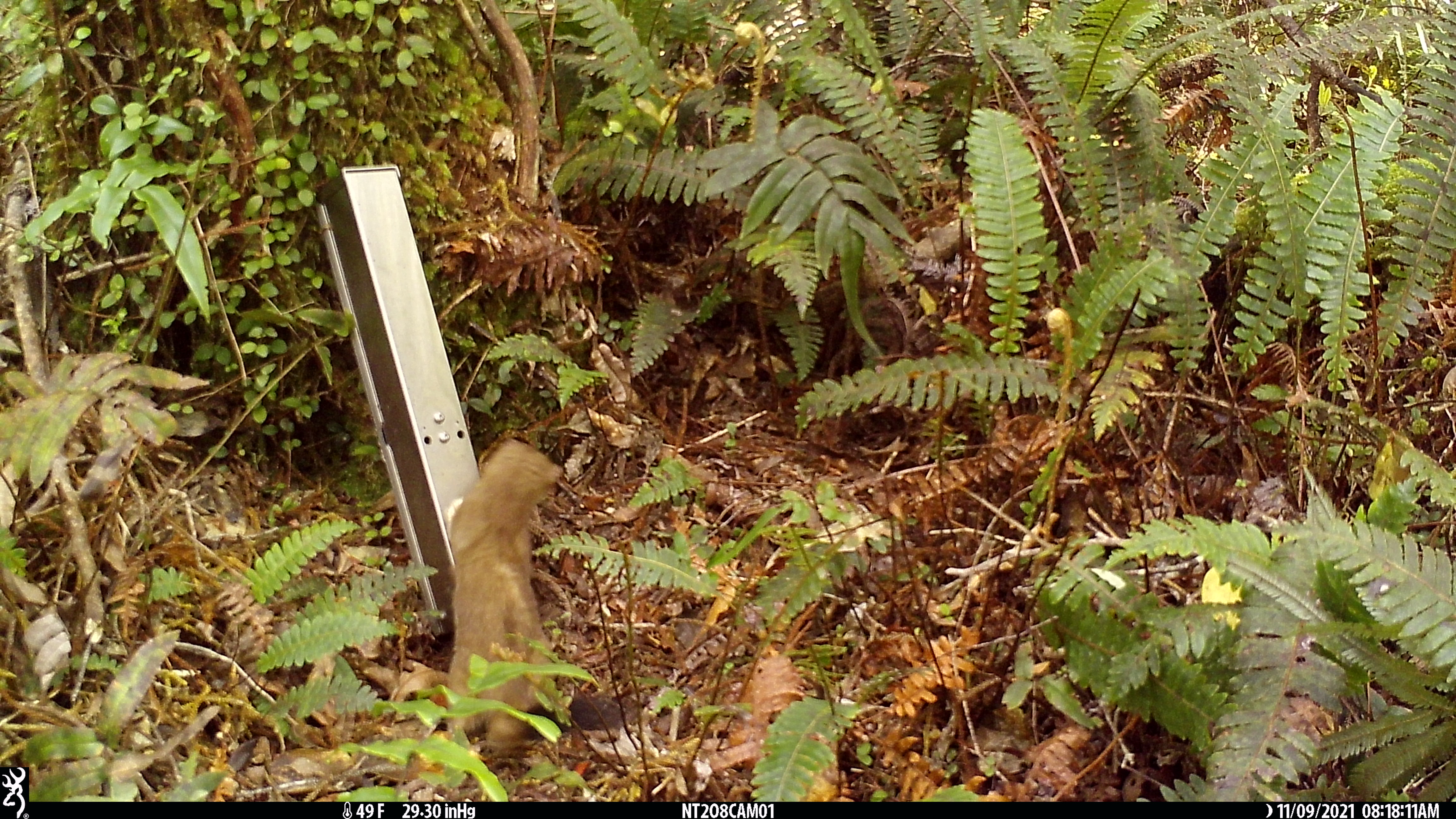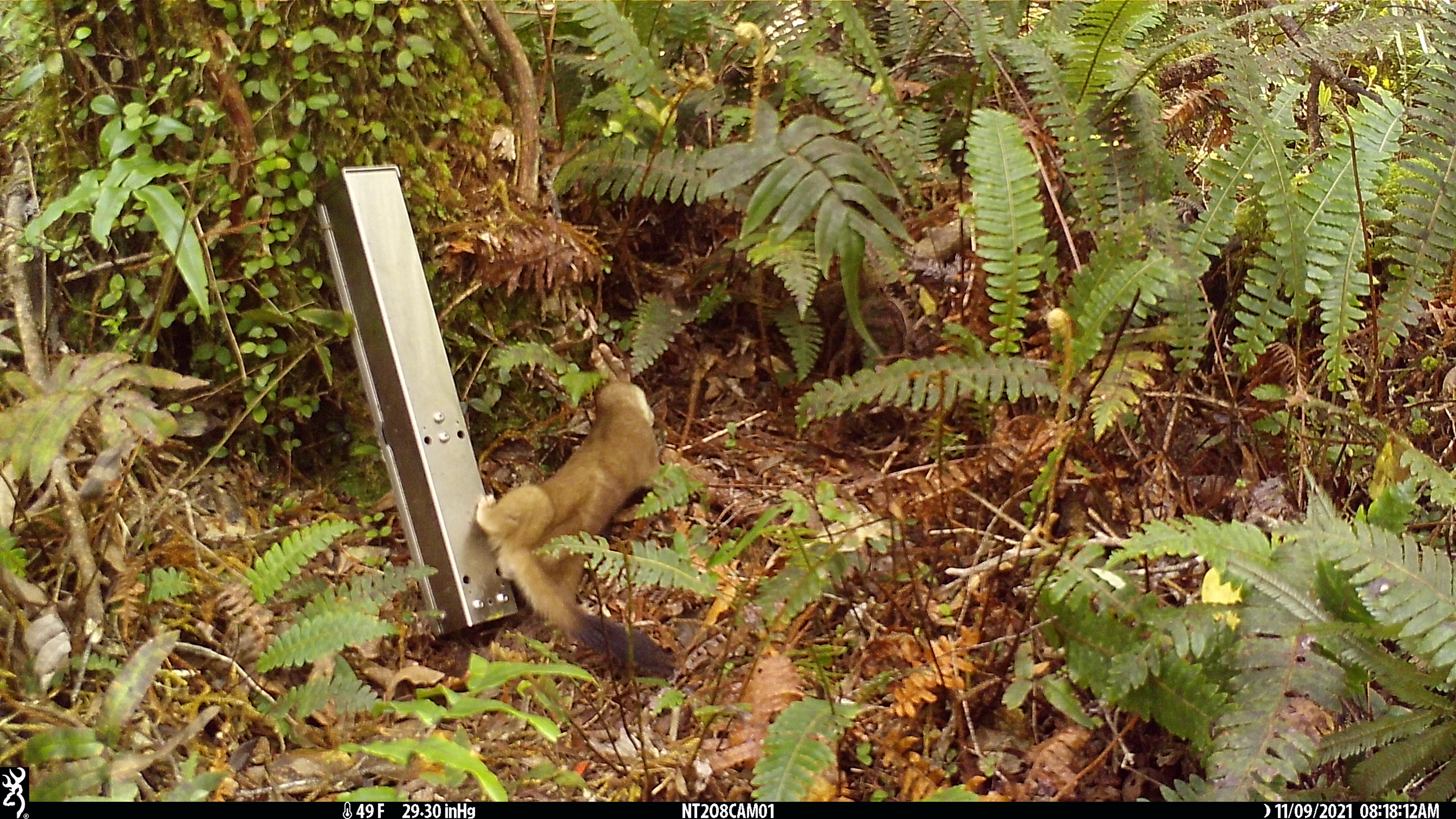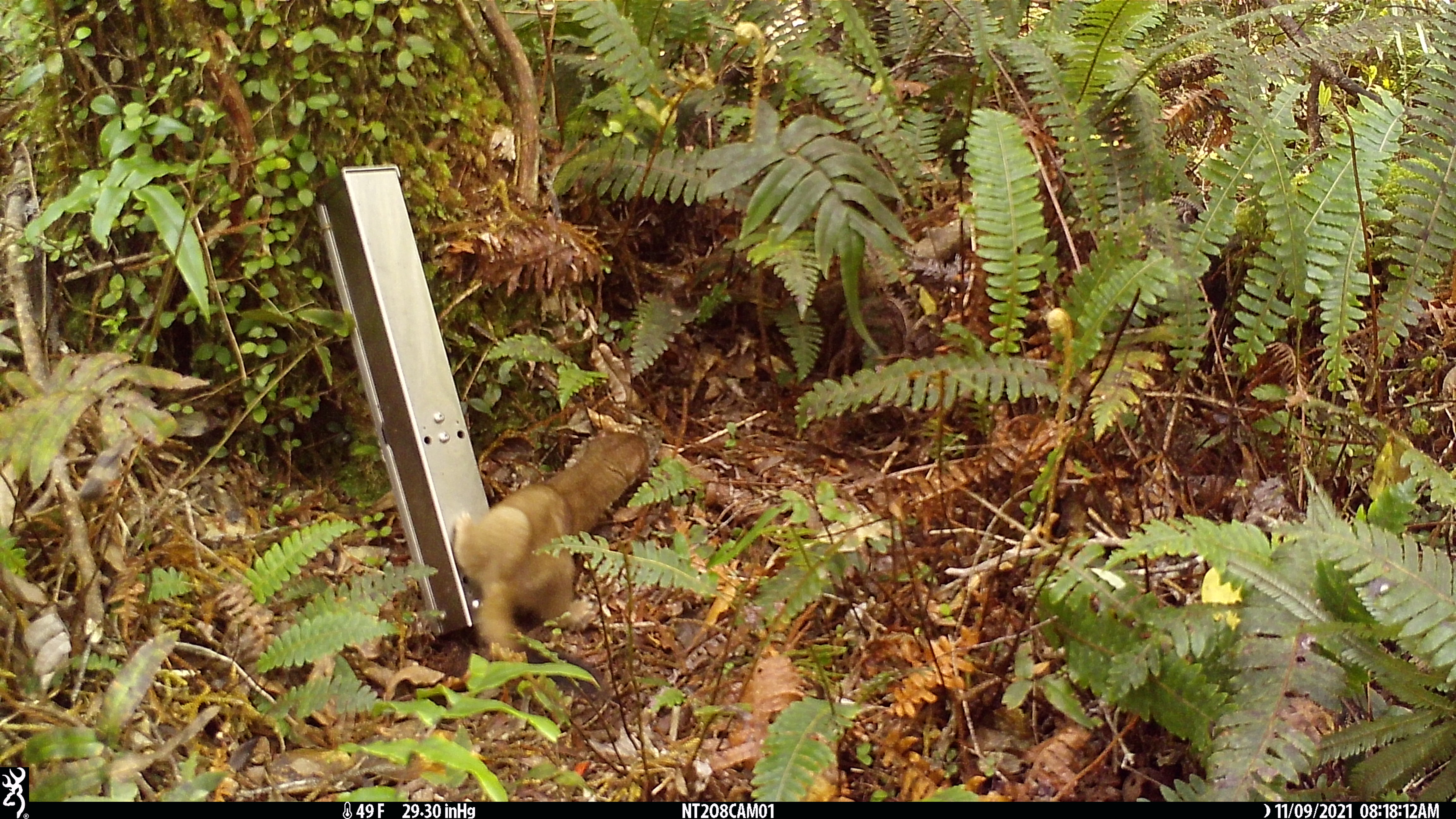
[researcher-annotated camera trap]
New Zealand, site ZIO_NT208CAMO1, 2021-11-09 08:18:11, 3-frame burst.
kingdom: Animalia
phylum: Chordata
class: Mammalia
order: Carnivora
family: Mustelidae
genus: Mustela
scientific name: Mustela erminea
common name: stoat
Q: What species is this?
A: Stoat (Mustela erminea).